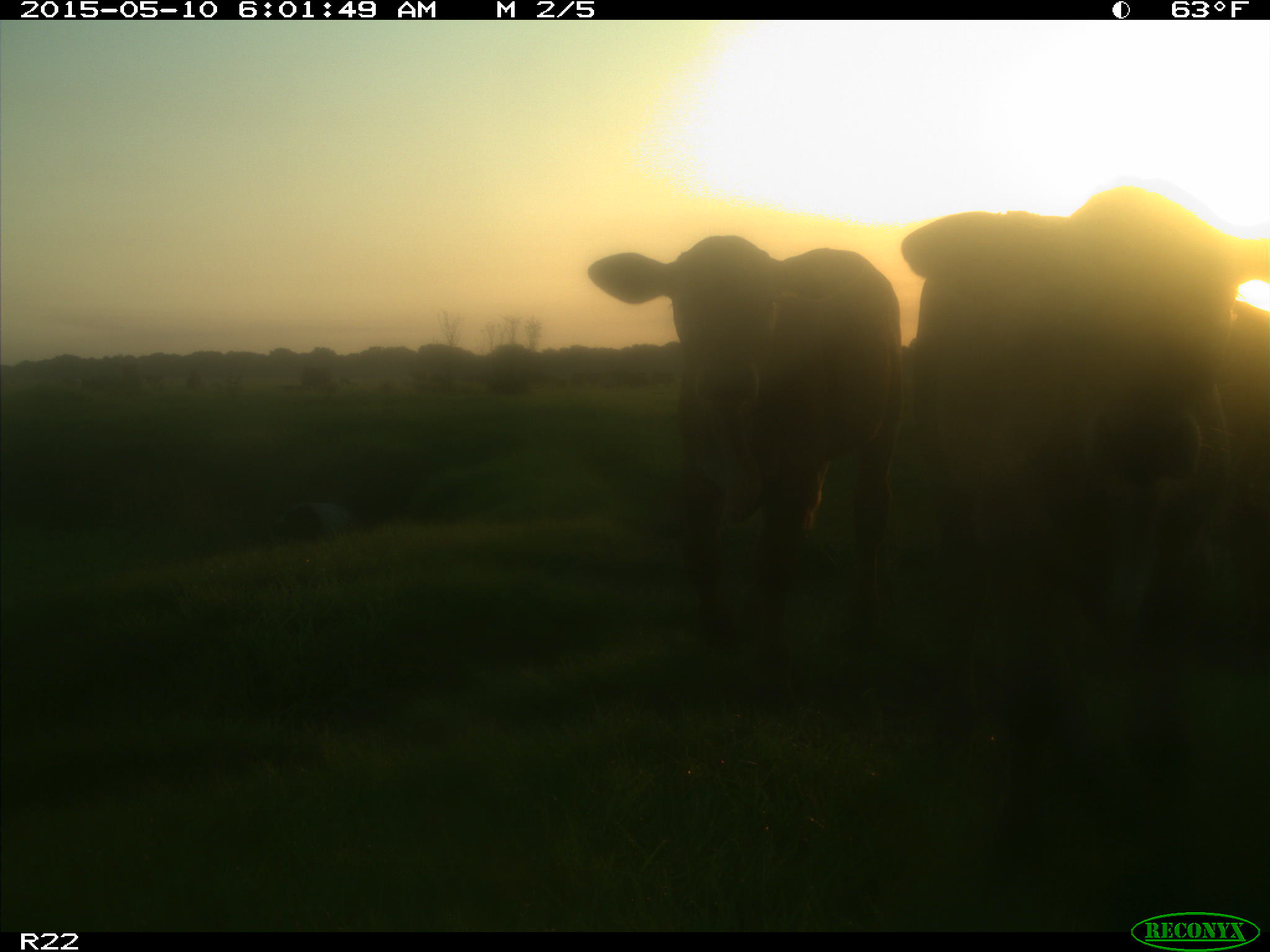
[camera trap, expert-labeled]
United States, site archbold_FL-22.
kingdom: Animalia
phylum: Chordata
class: Mammalia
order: Artiodactyla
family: Bovidae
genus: Bos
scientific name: Bos taurus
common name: domestic cow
Bos taurus (domestic cow).